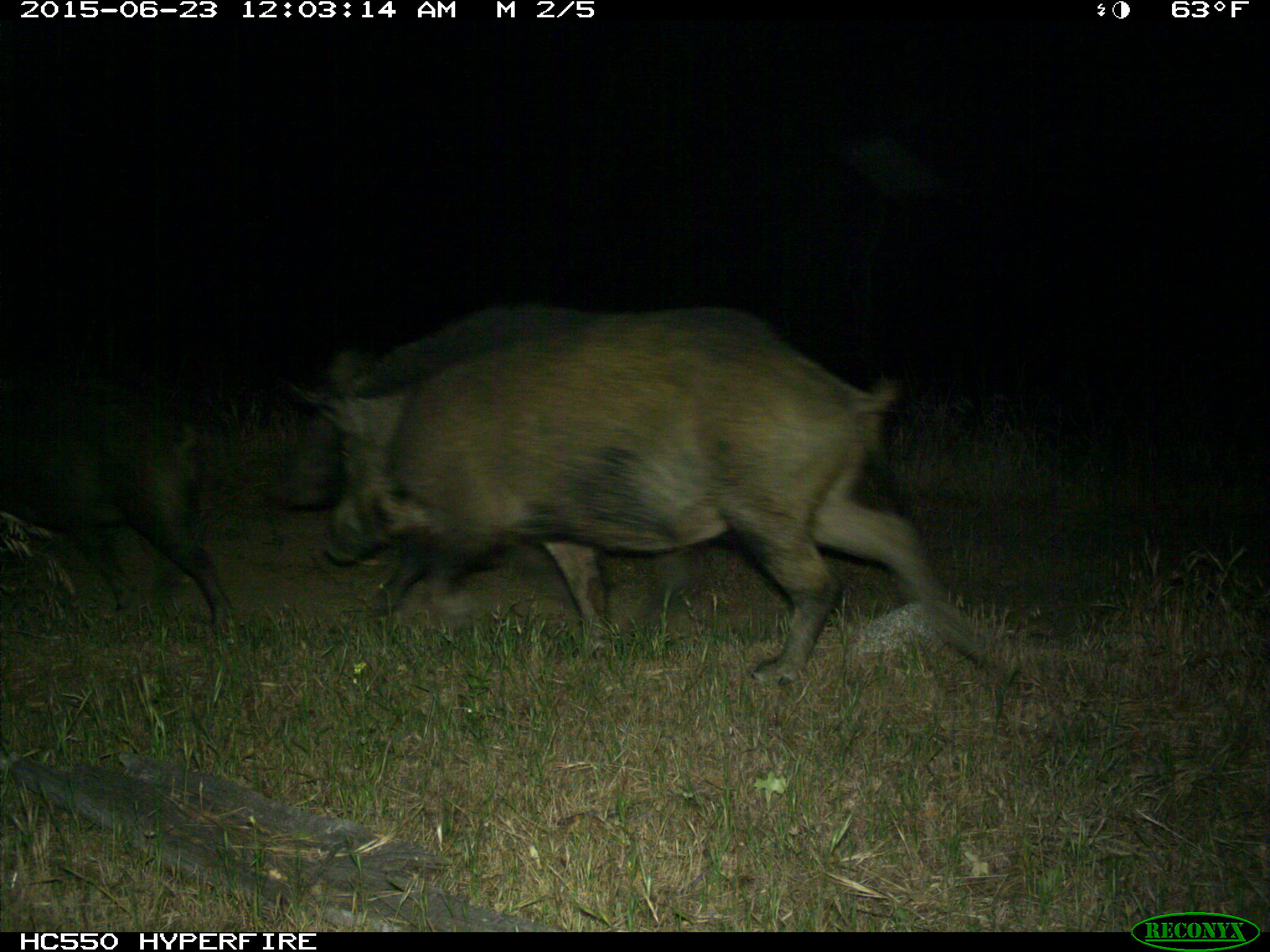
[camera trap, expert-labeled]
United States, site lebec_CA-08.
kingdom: Animalia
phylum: Chordata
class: Mammalia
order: Artiodactyla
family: Suidae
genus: Sus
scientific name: Sus scrofa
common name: wild boar